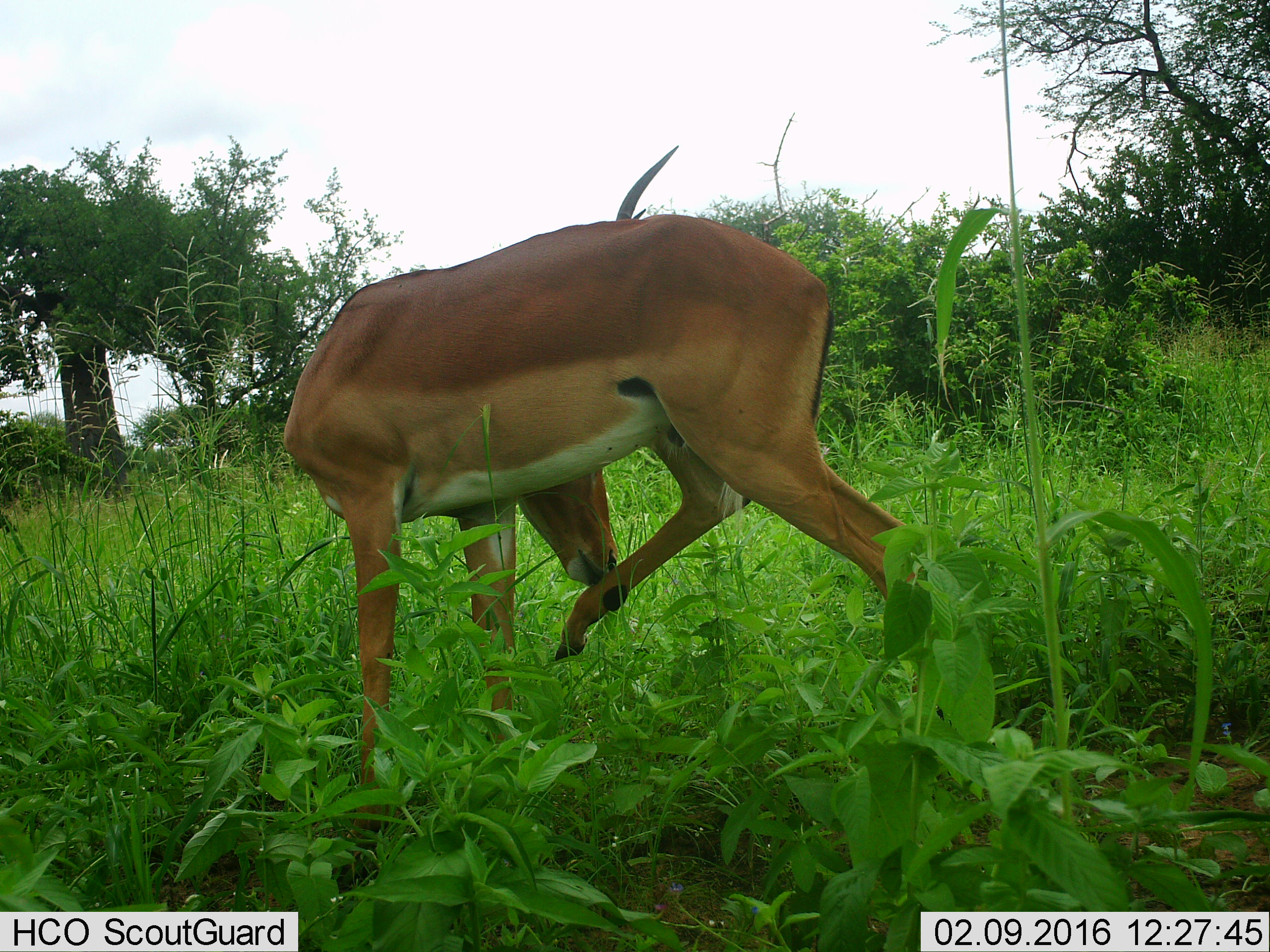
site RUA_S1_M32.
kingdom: Animalia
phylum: Chordata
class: Mammalia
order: Artiodactyla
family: Bovidae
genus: Aepyceros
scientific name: Aepyceros melampus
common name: impala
Impala (Aepyceros melampus), count 1. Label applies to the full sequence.